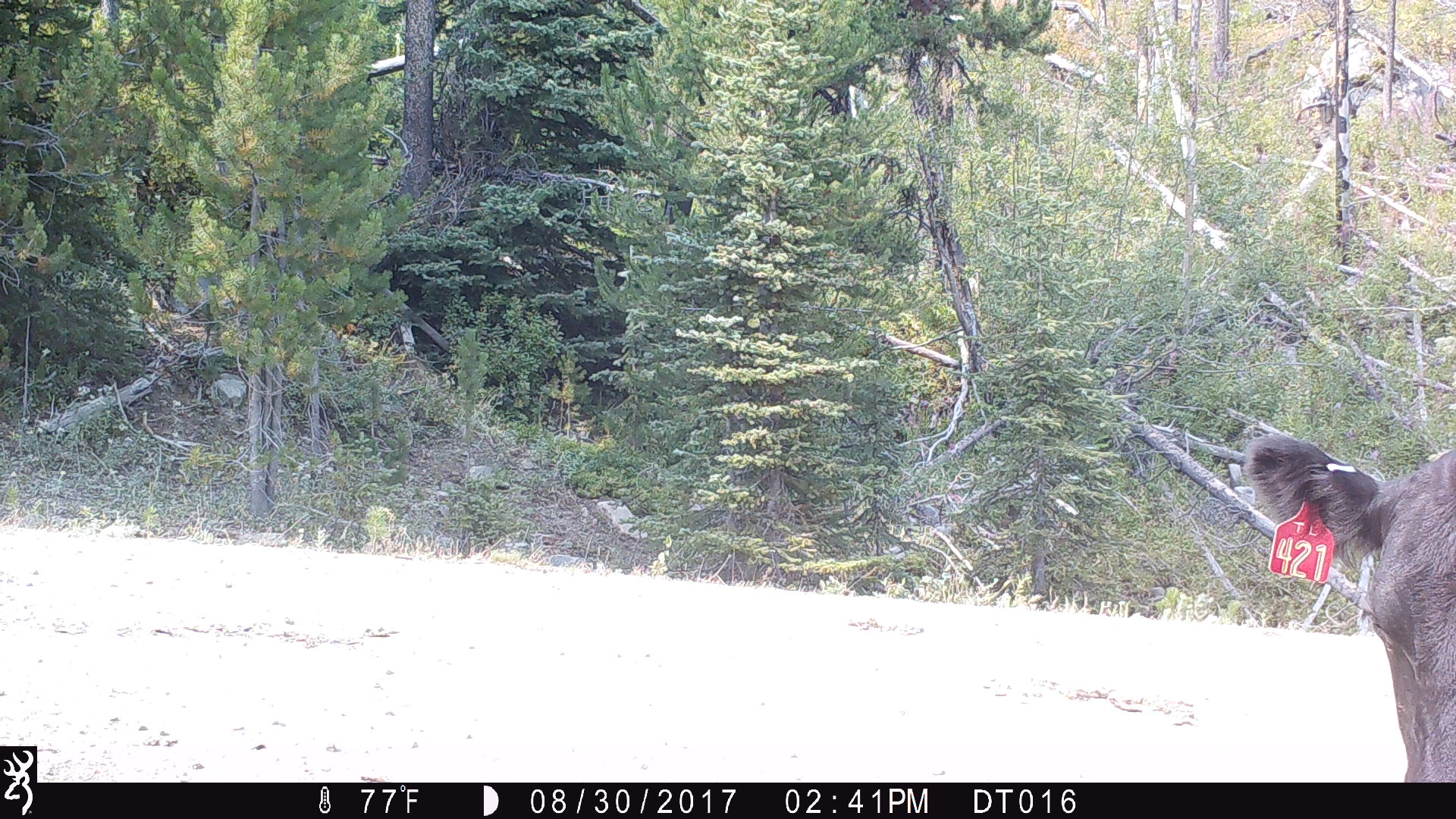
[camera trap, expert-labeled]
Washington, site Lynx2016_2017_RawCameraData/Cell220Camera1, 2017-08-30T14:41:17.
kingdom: Animalia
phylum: Chordata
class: Mammalia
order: Artiodactyla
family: Bovidae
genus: Bos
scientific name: Bos taurus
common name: domestic cattle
Domestic cattle (Bos taurus). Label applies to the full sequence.